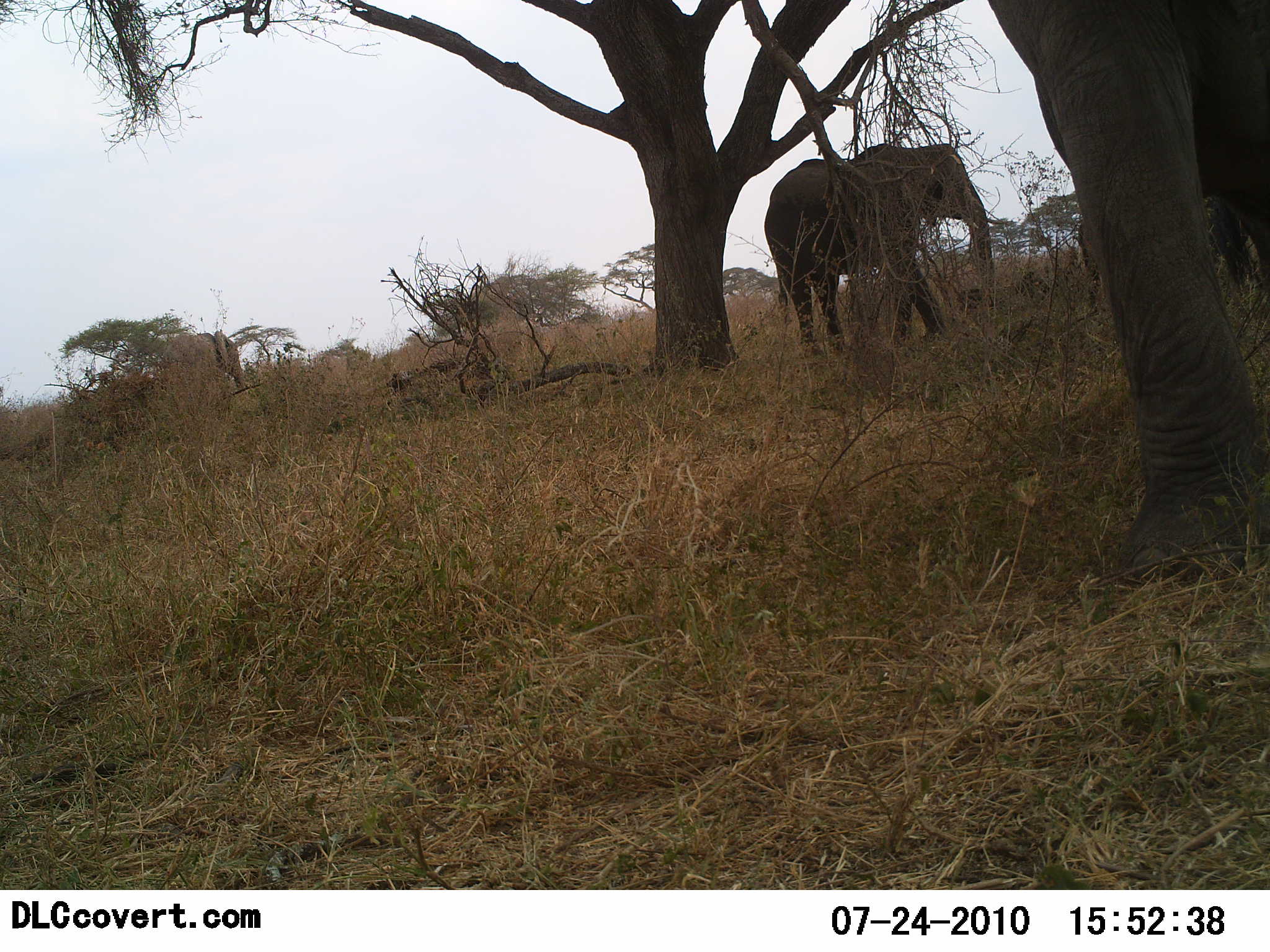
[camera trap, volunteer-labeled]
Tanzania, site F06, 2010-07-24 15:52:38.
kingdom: Animalia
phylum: Chordata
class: Mammalia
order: Proboscidea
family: Elephantidae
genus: Loxodonta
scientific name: Loxodonta africana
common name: african bush elephant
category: elephant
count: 2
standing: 62%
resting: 0%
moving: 38%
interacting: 0%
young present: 0%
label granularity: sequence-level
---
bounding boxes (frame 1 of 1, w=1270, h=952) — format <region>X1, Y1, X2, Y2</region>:
animal: <region>987, 0, 1270, 582</region>; <region>763, 142, 994, 358</region>; <region>167, 330, 246, 395</region>